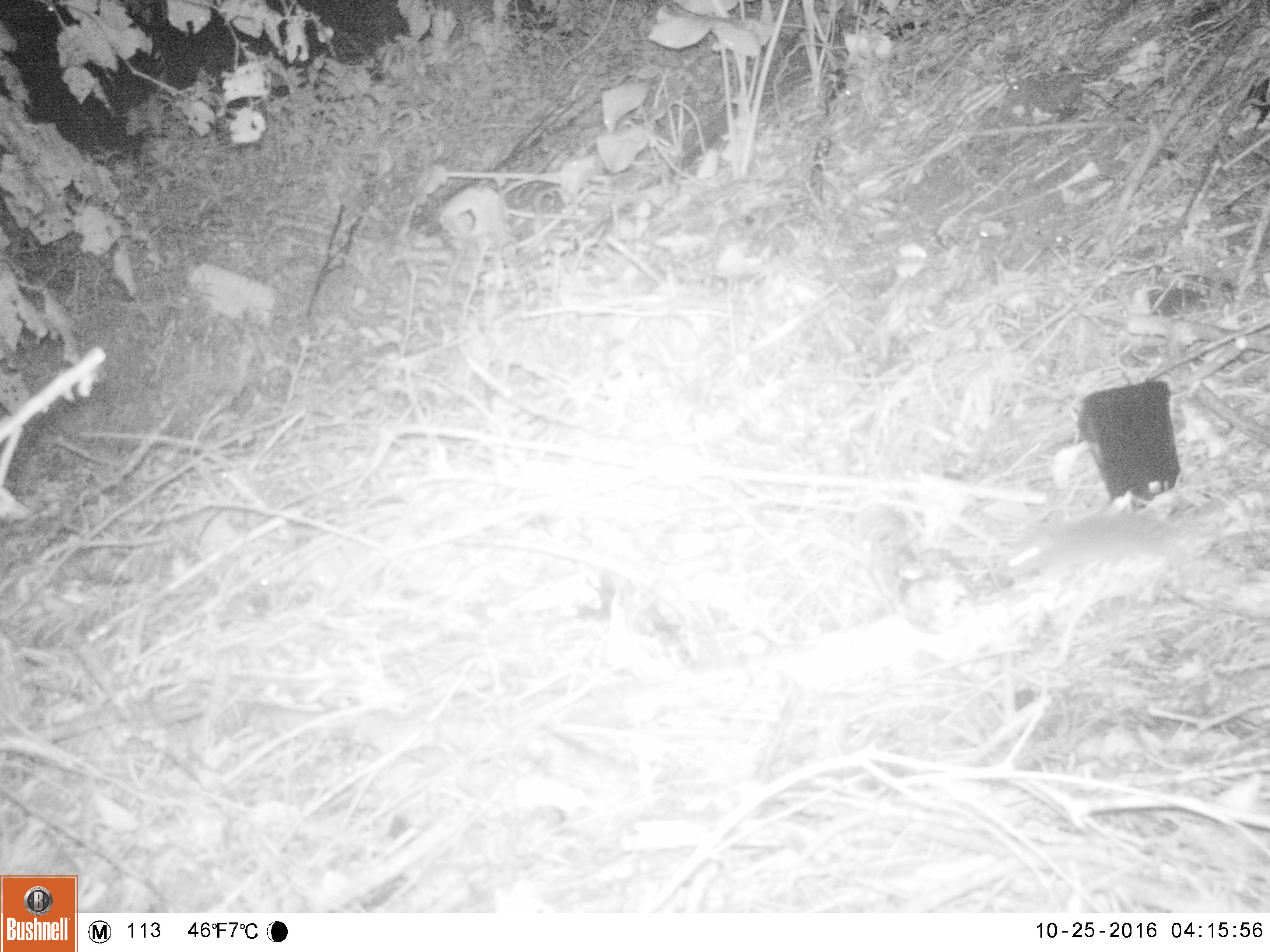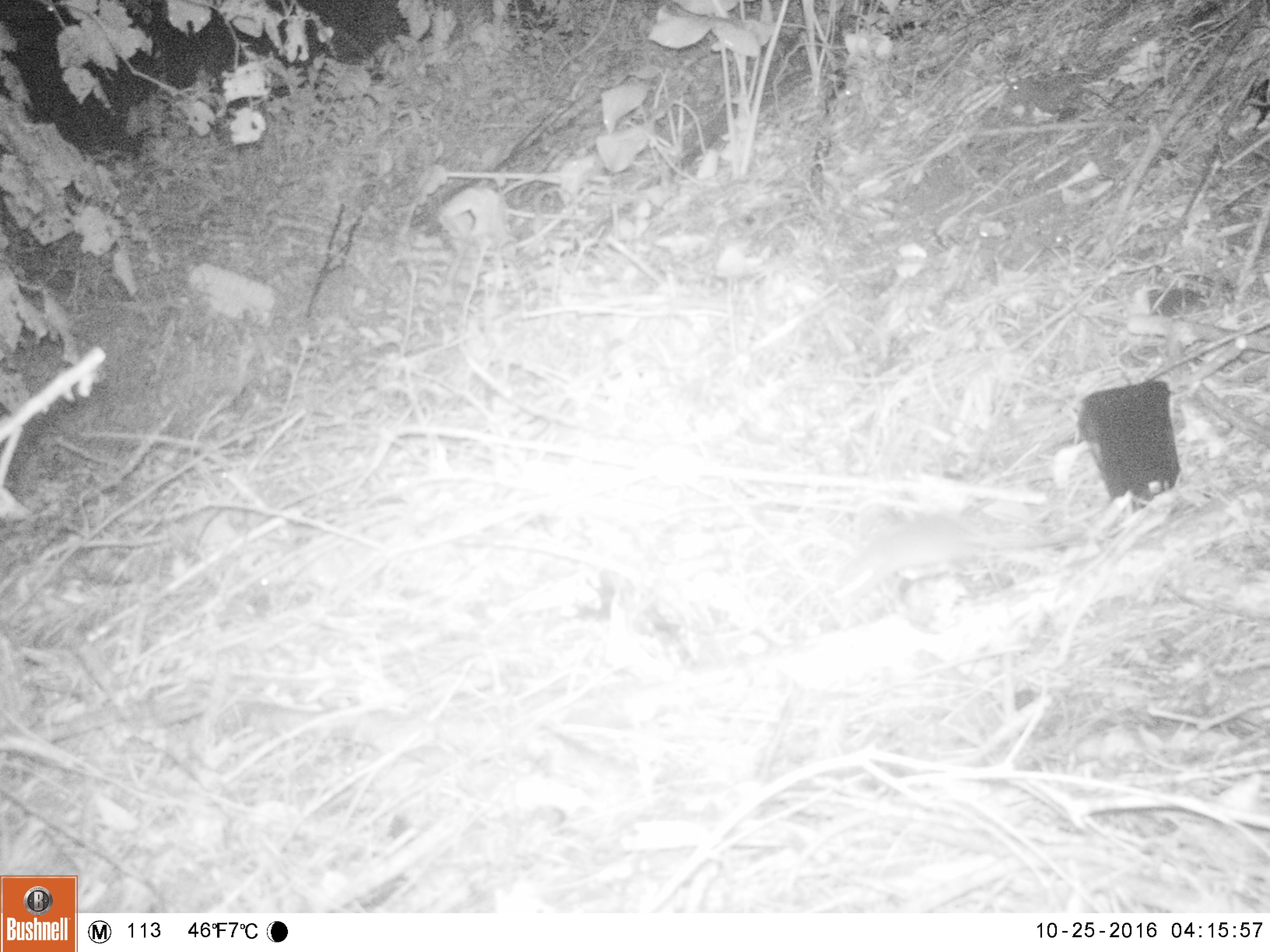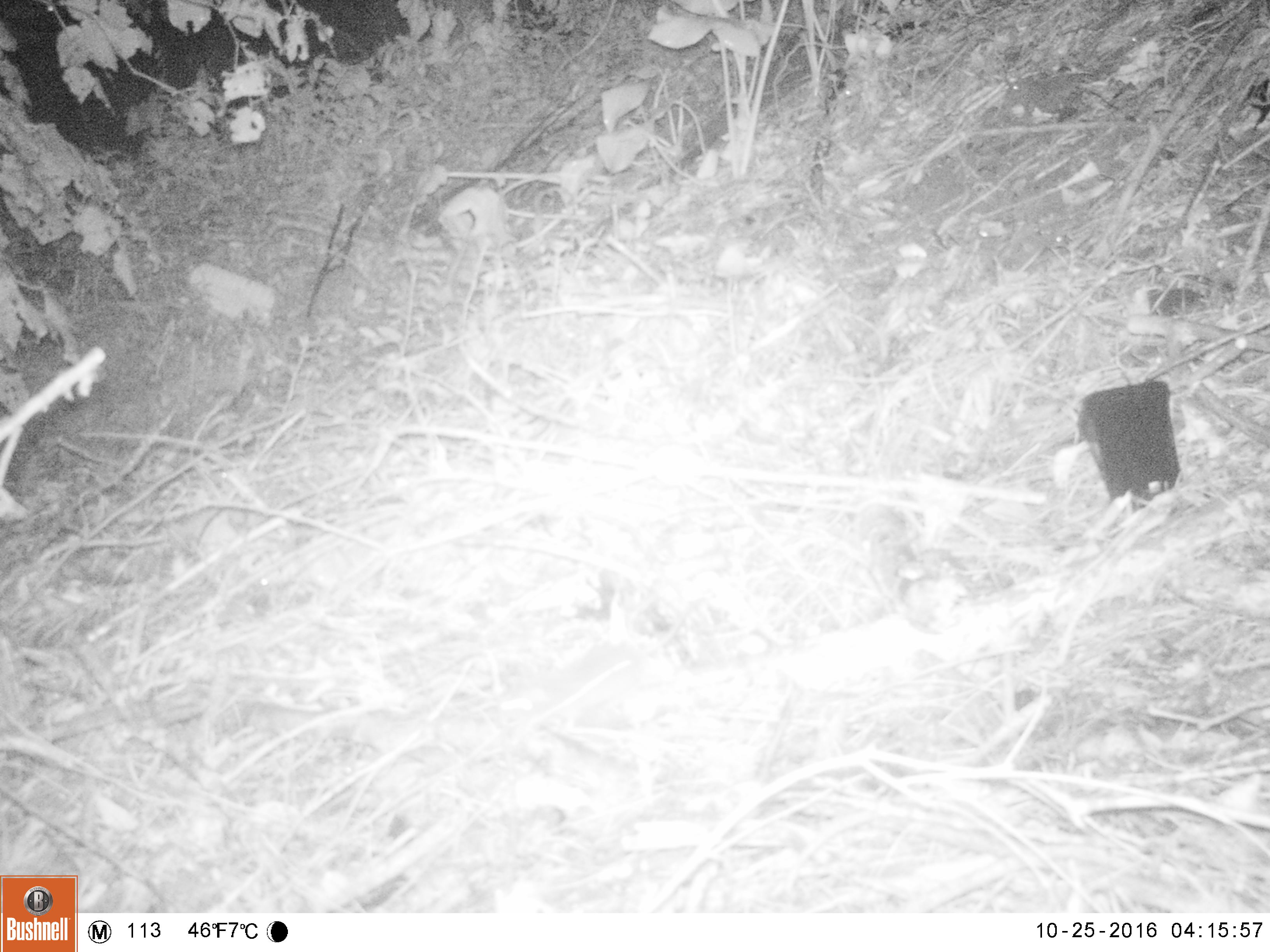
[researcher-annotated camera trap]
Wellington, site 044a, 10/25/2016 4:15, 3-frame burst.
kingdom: Animalia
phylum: Chordata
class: Mammalia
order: Rodentia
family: Muridae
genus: Mus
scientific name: Mus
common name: mouse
Mouse (Mus).